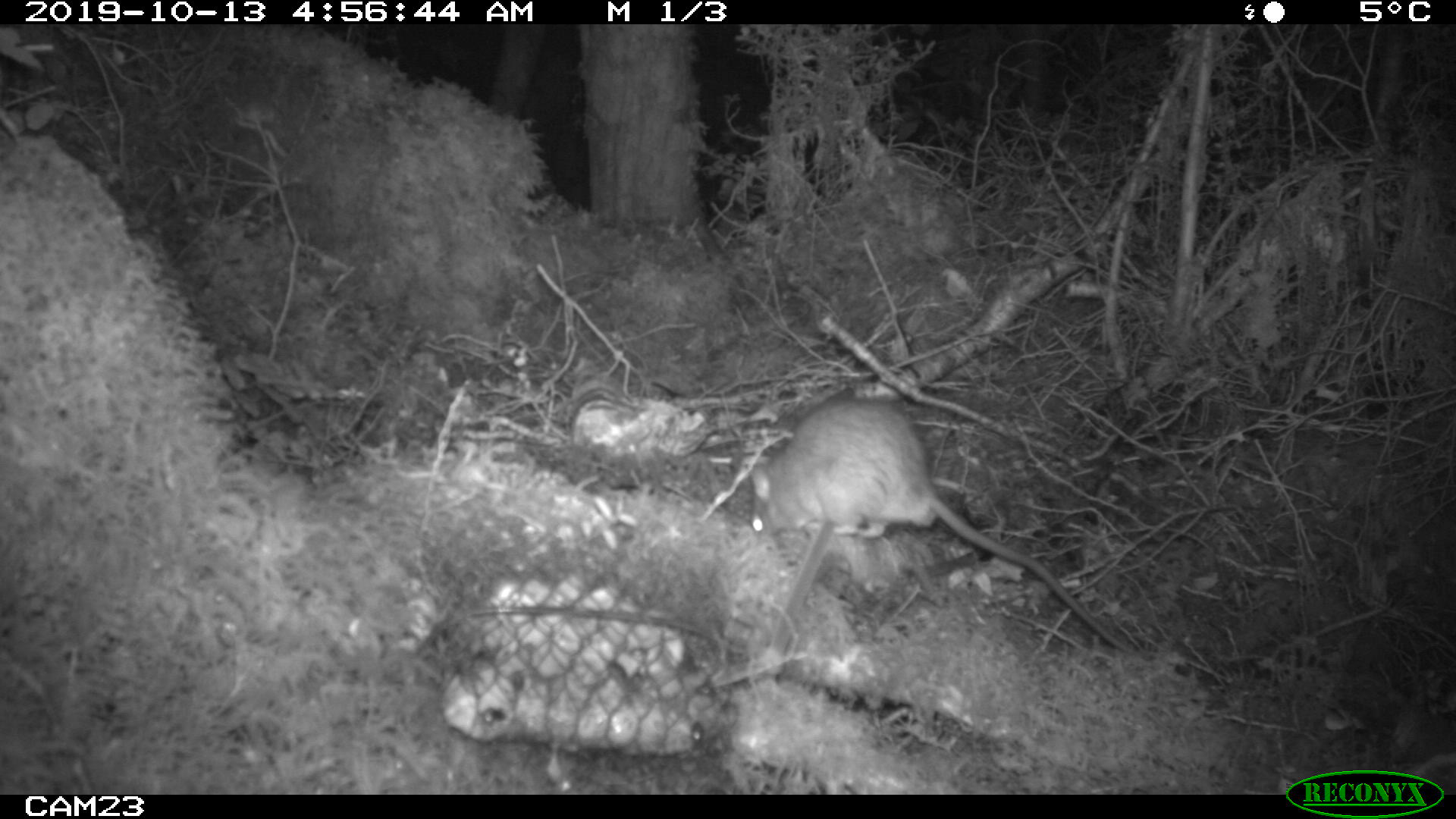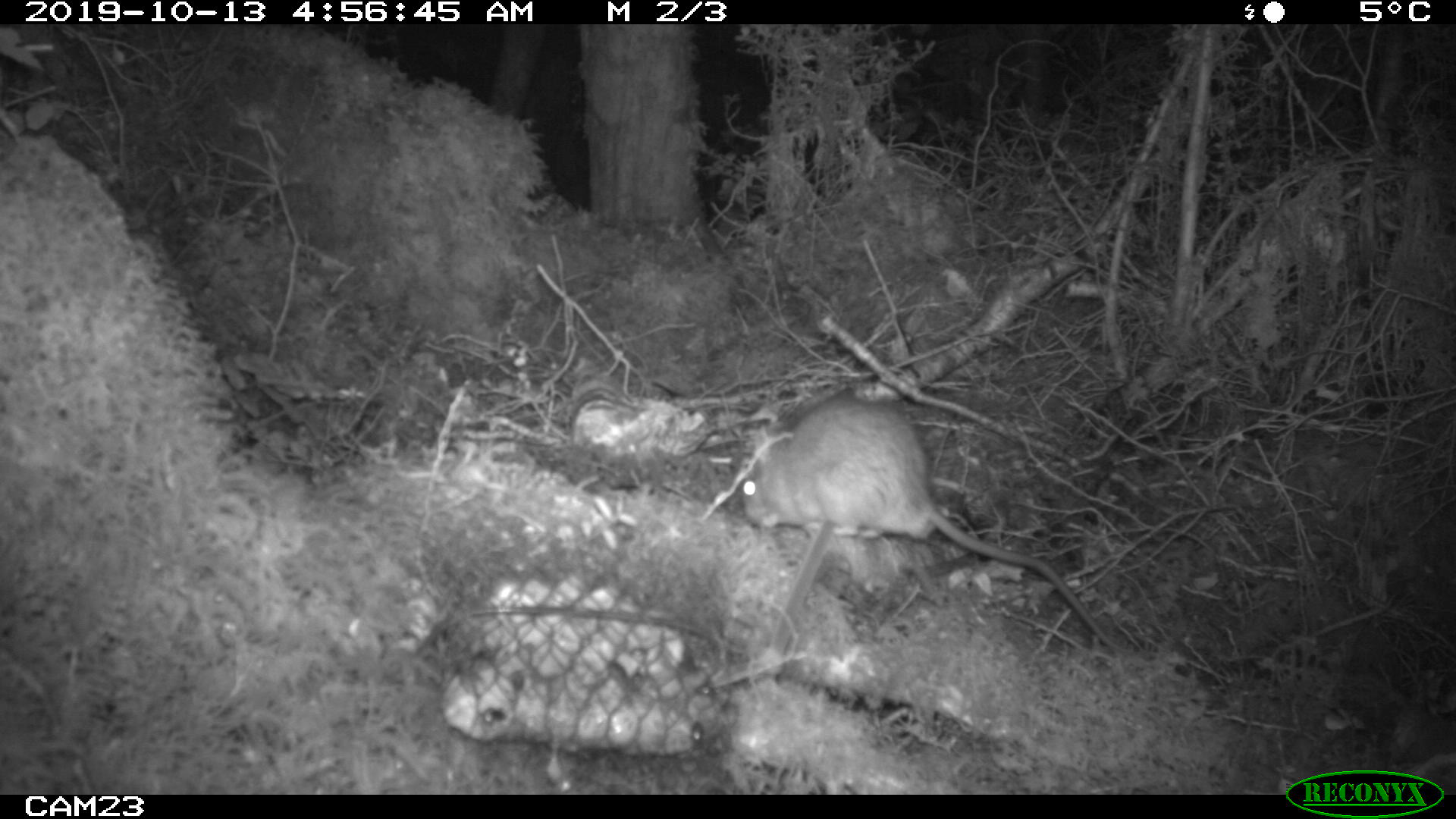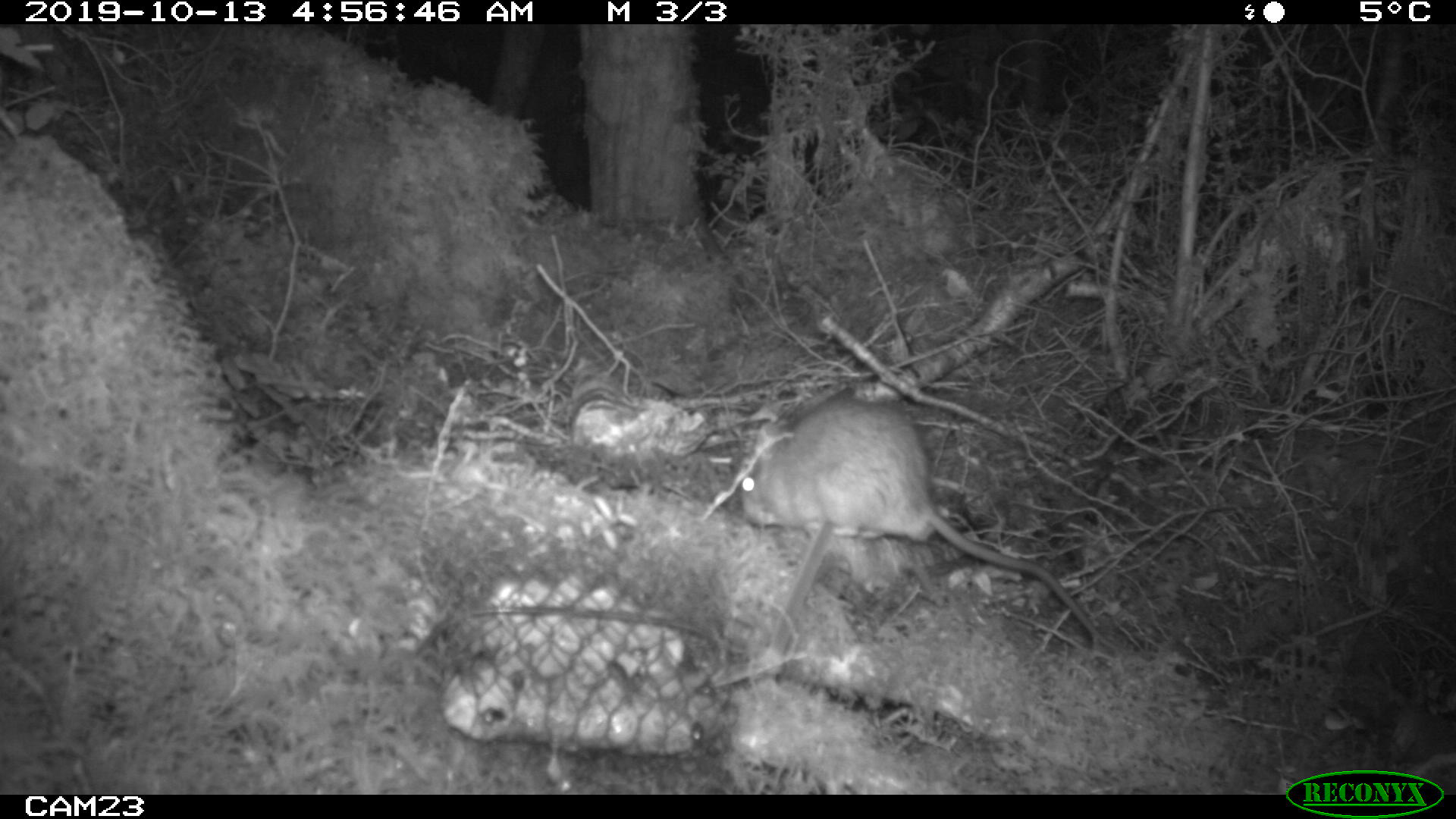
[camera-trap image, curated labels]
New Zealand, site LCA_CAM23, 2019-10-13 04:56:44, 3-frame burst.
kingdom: Animalia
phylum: Chordata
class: Mammalia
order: Rodentia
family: Muridae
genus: Rattus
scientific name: Rattus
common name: rat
Rat (Rattus).